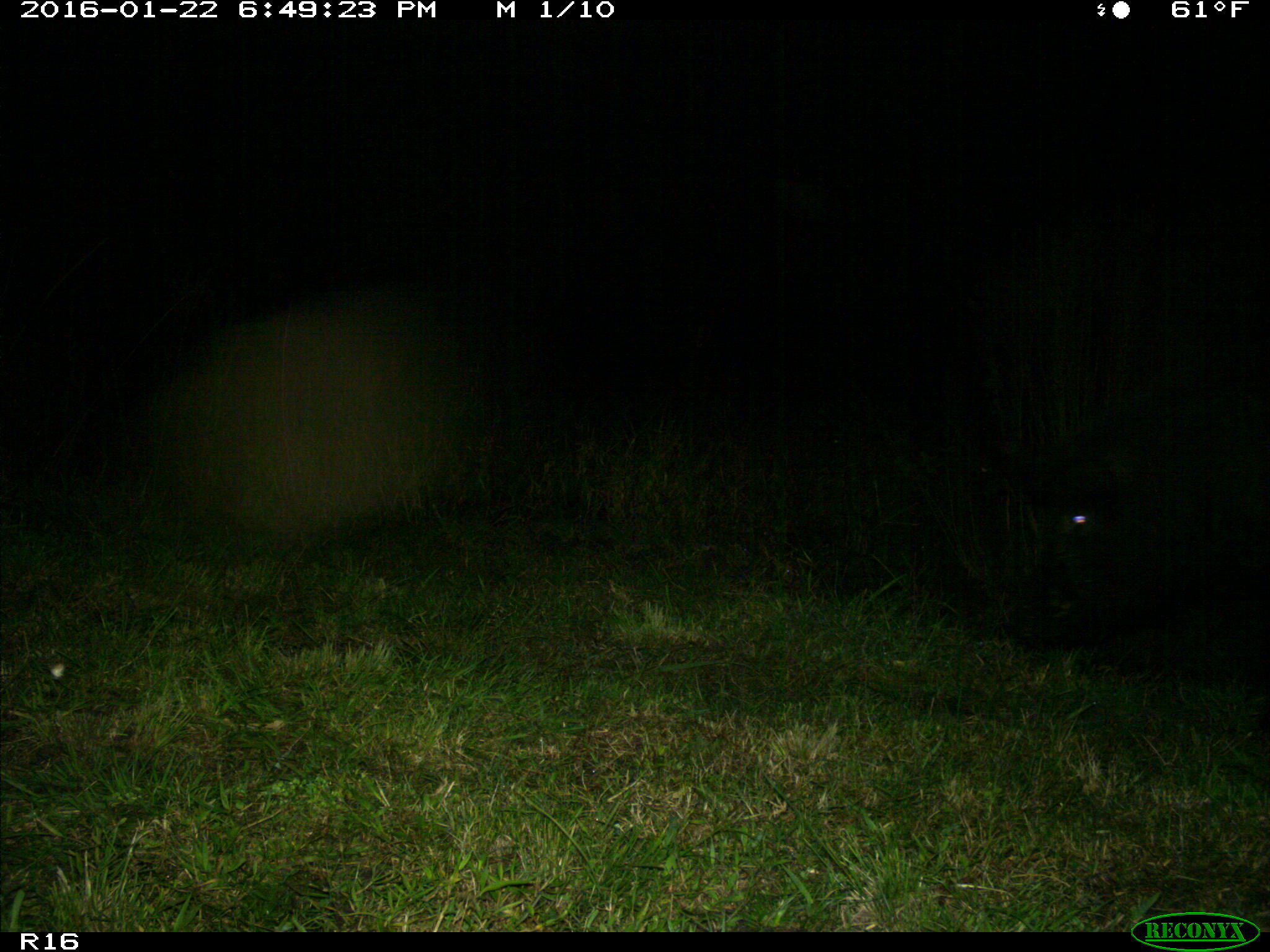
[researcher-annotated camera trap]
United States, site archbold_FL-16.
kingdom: Animalia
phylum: Chordata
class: Mammalia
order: Artiodactyla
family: Suidae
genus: Sus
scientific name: Sus scrofa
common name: wild boar